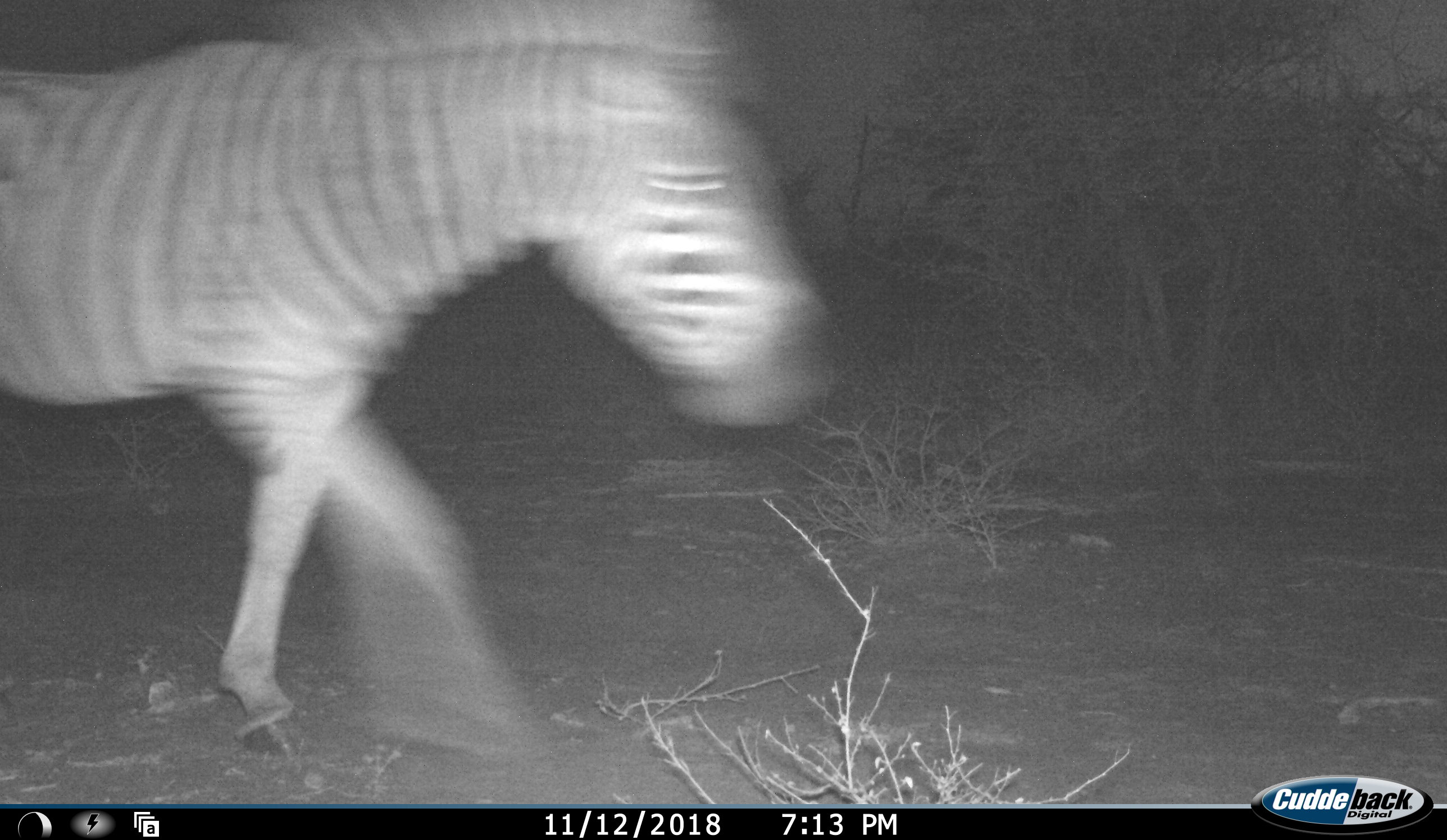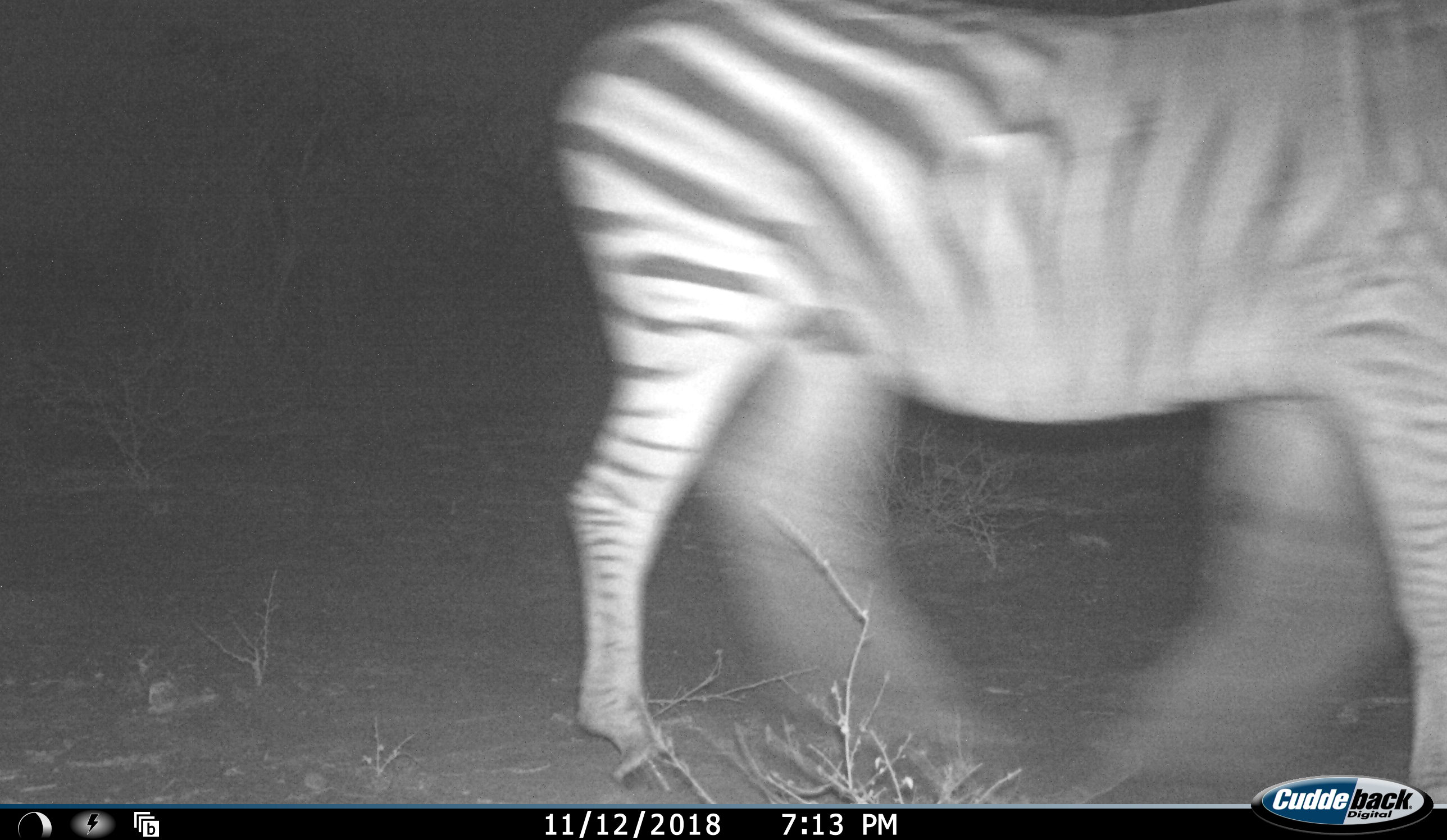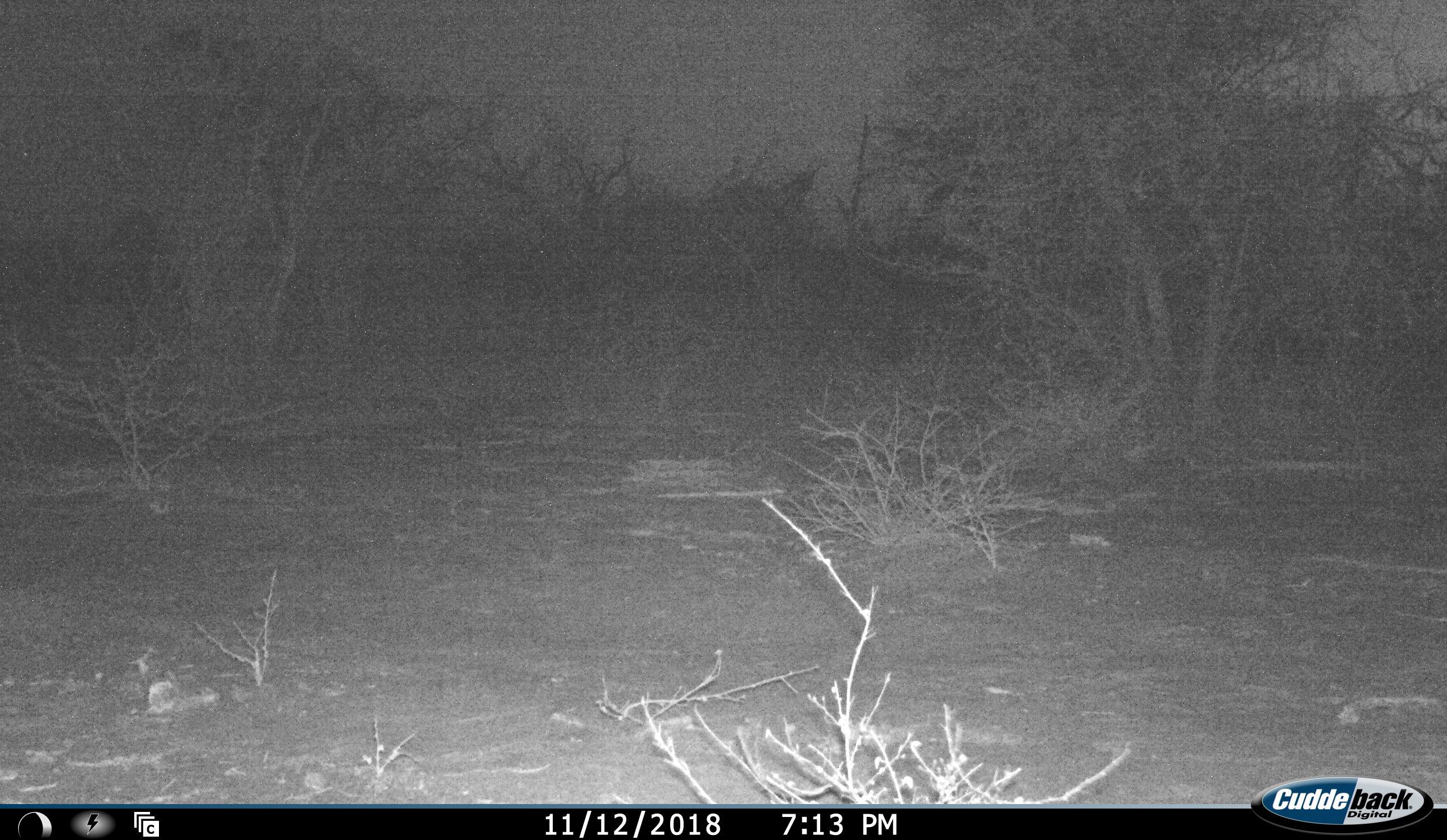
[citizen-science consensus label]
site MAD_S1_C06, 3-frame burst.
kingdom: Animalia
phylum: Chordata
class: Mammalia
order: Perissodactyla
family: Equidae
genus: Equus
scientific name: Equus quagga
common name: plains zebra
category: zebraplains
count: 1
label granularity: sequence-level